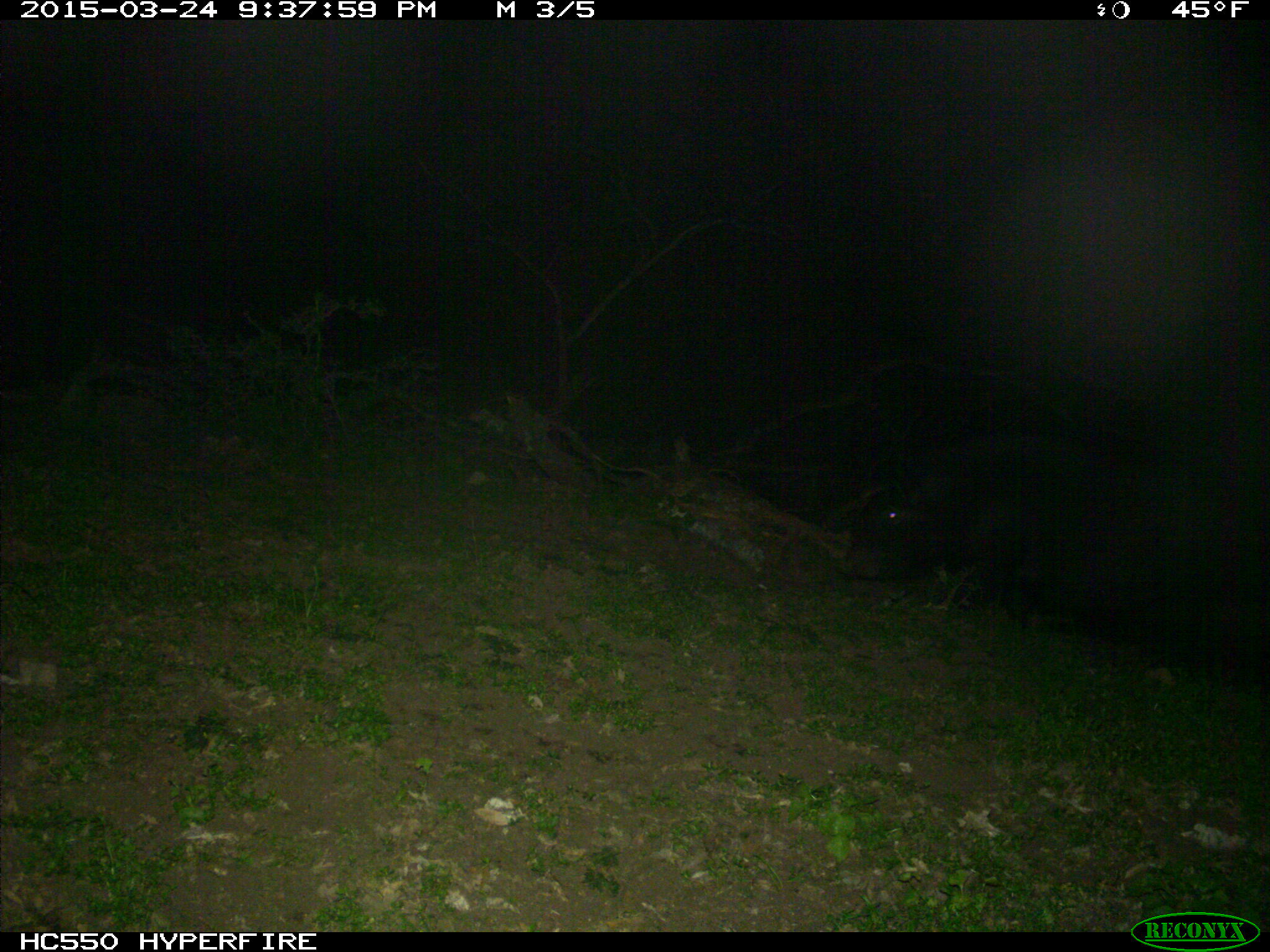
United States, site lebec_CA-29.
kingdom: Animalia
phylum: Chordata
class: Mammalia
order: Artiodactyla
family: Suidae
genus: Sus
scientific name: Sus scrofa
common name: wild boar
Sus scrofa (wild boar).